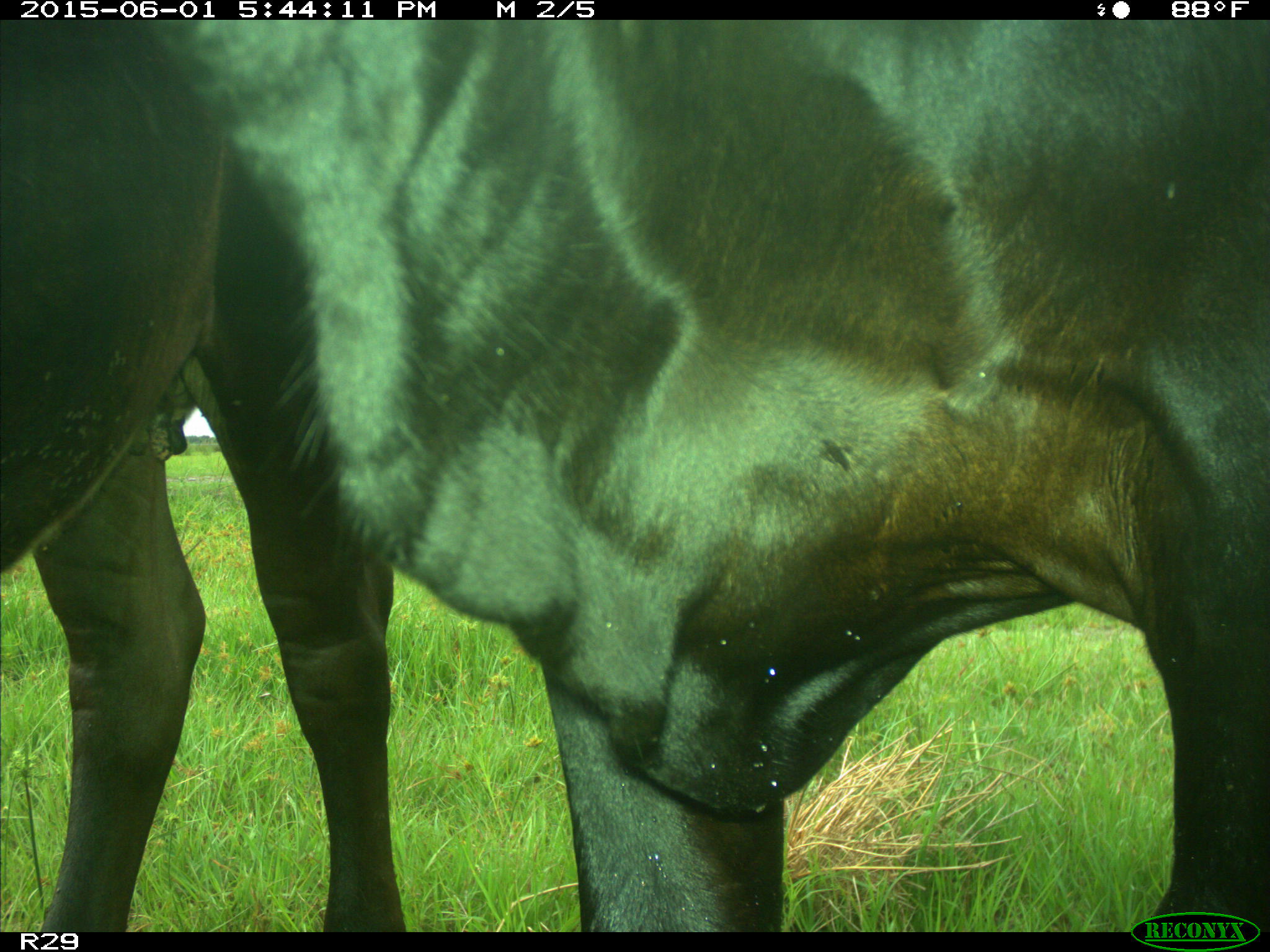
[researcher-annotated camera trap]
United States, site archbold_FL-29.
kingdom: Animalia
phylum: Chordata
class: Mammalia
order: Artiodactyla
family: Bovidae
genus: Bos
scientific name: Bos taurus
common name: domestic cow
Bos taurus (domestic cow).